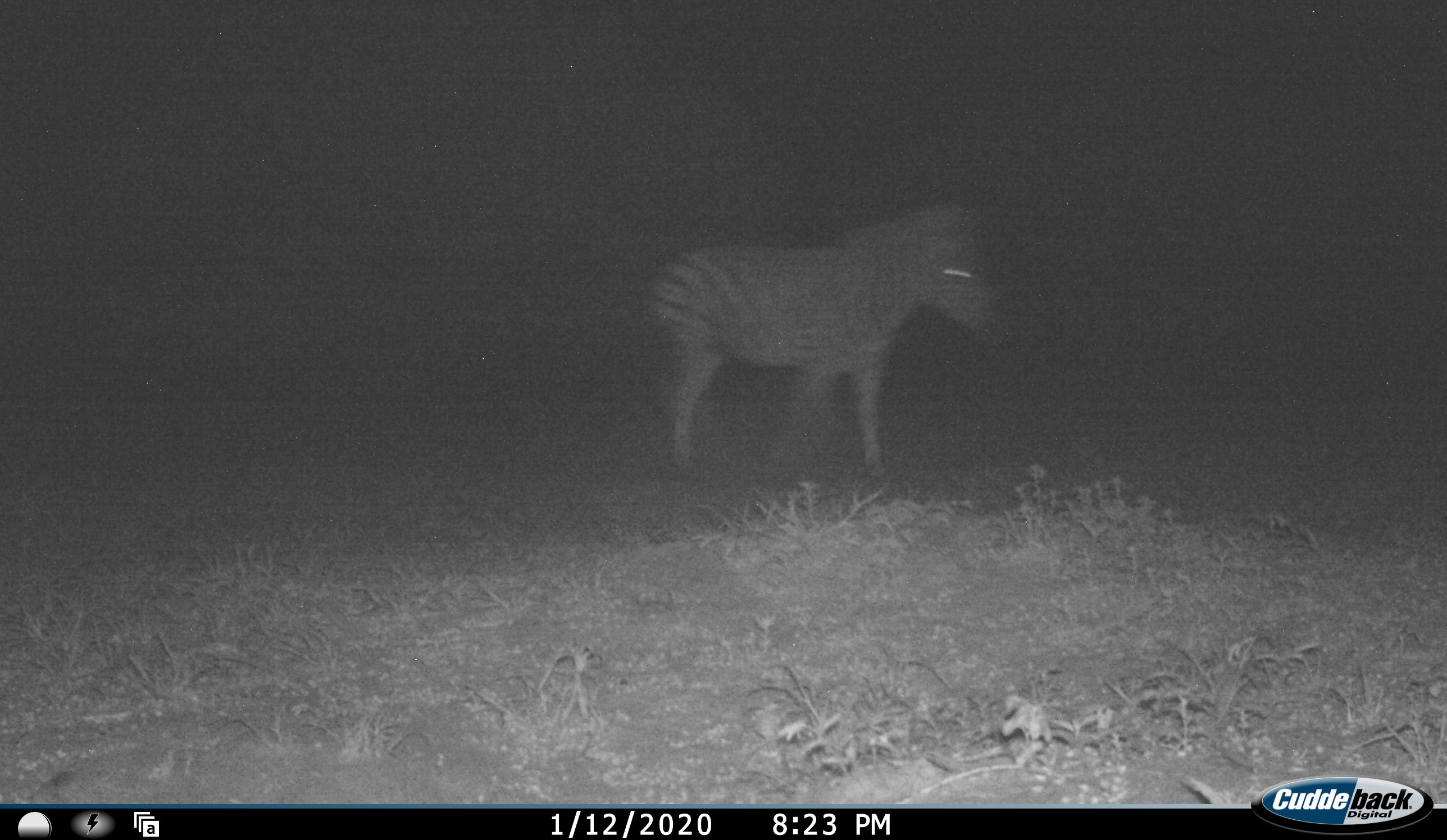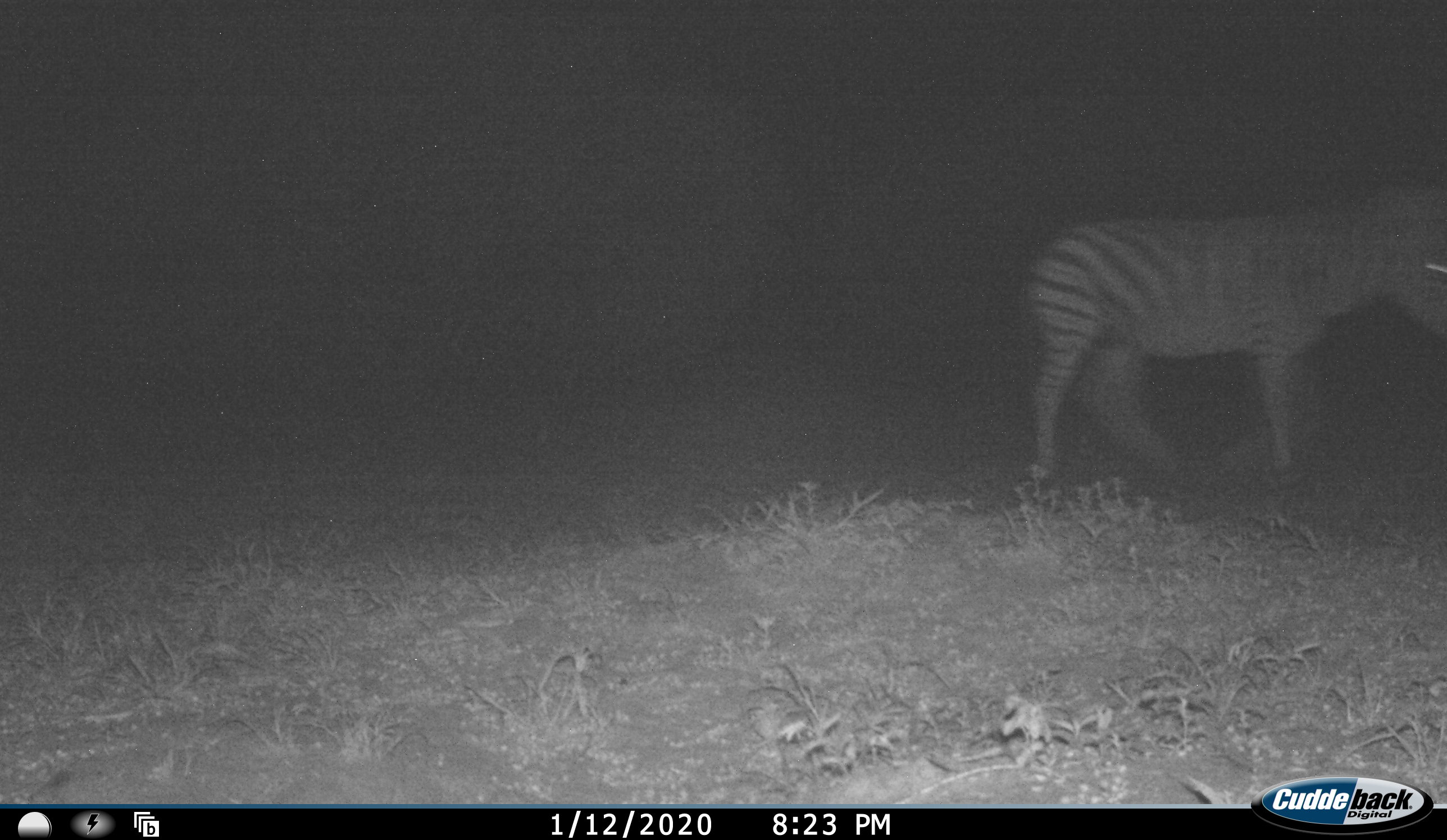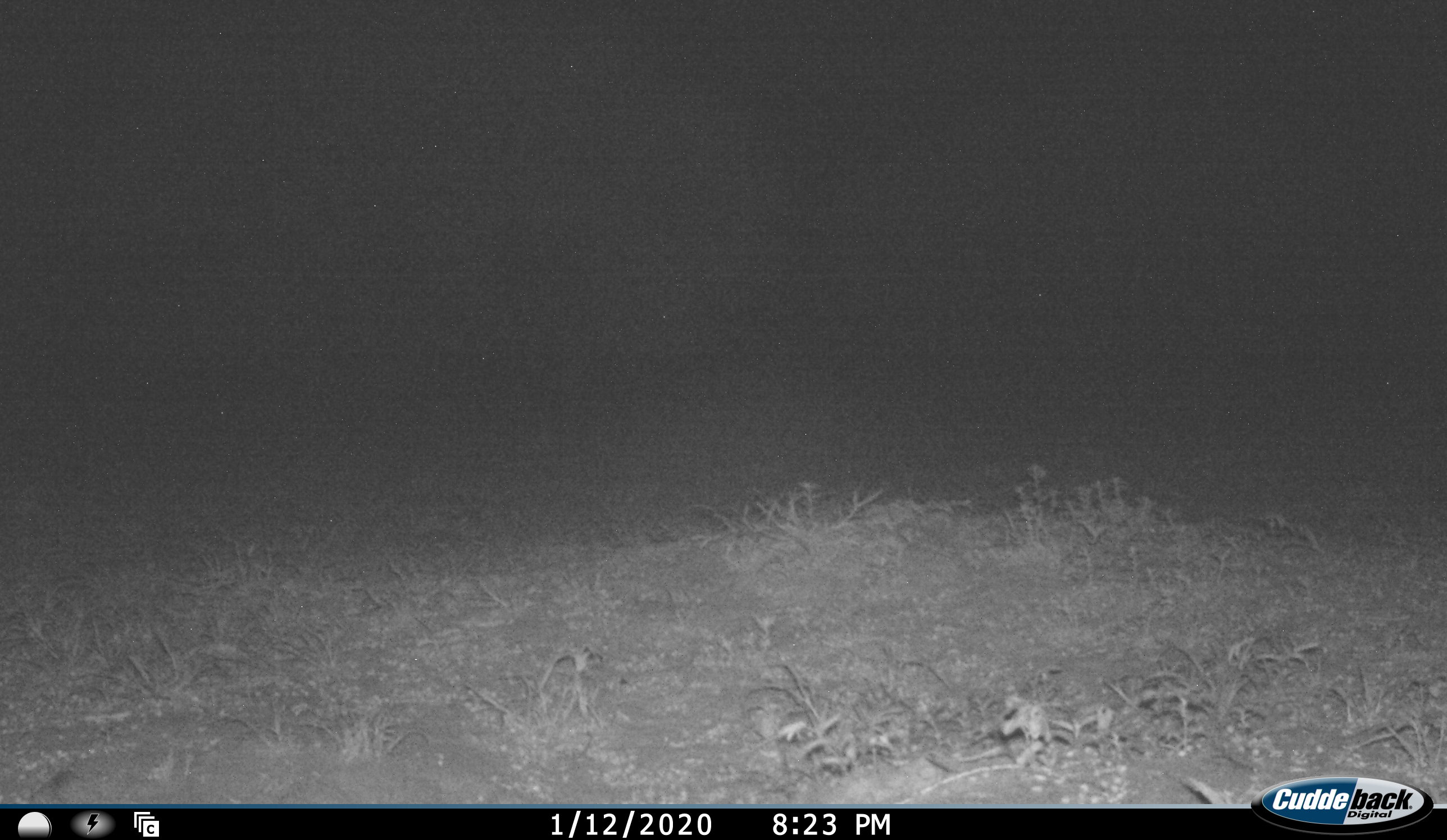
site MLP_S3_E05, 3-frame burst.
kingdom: Animalia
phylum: Chordata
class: Mammalia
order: Perissodactyla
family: Equidae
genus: Equus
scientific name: Equus quagga burchellii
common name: burchell's zebra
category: zebraburchells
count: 1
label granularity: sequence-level